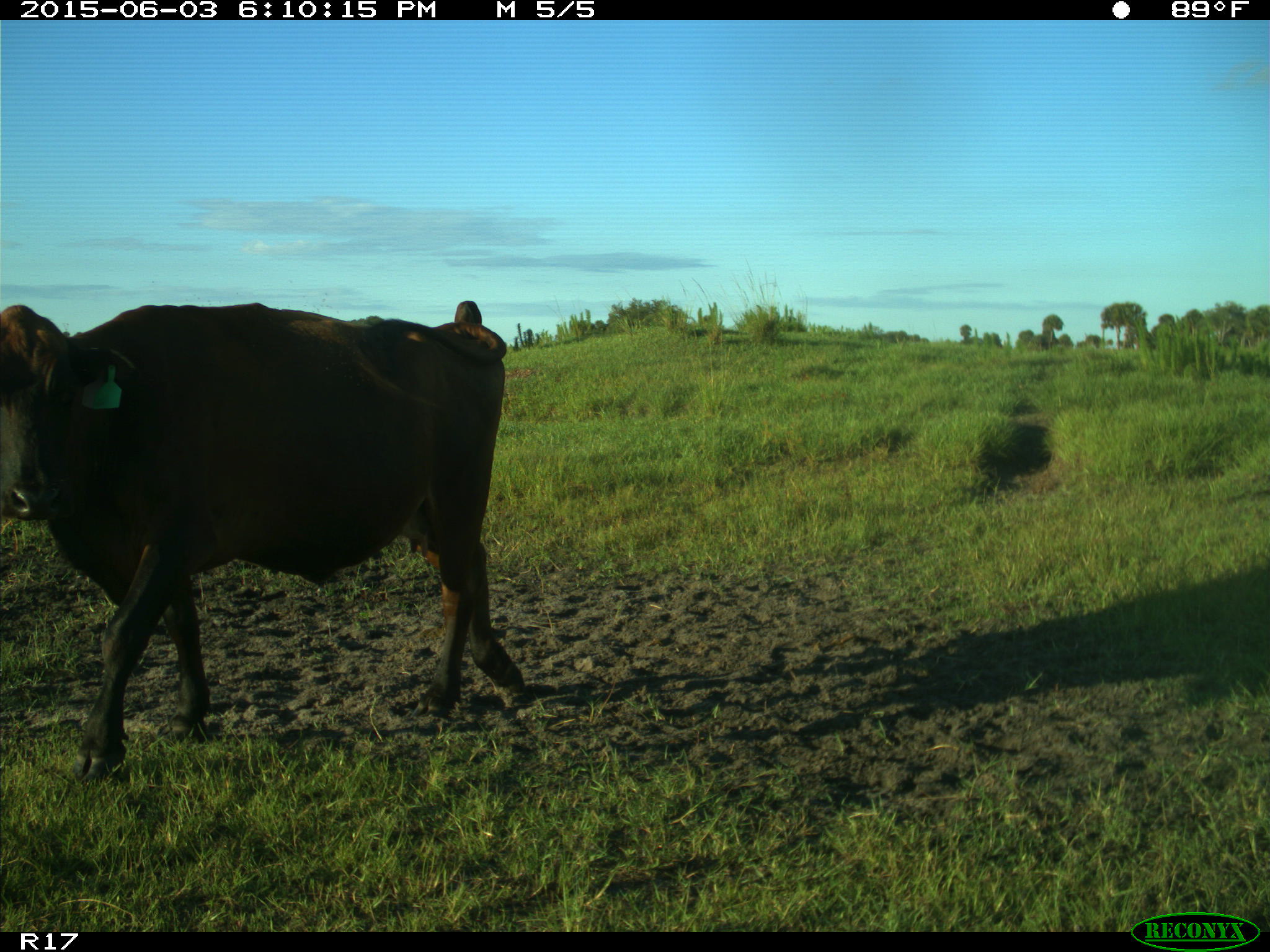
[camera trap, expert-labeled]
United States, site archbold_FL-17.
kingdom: Animalia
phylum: Chordata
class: Mammalia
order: Artiodactyla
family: Bovidae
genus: Bos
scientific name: Bos taurus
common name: domestic cow